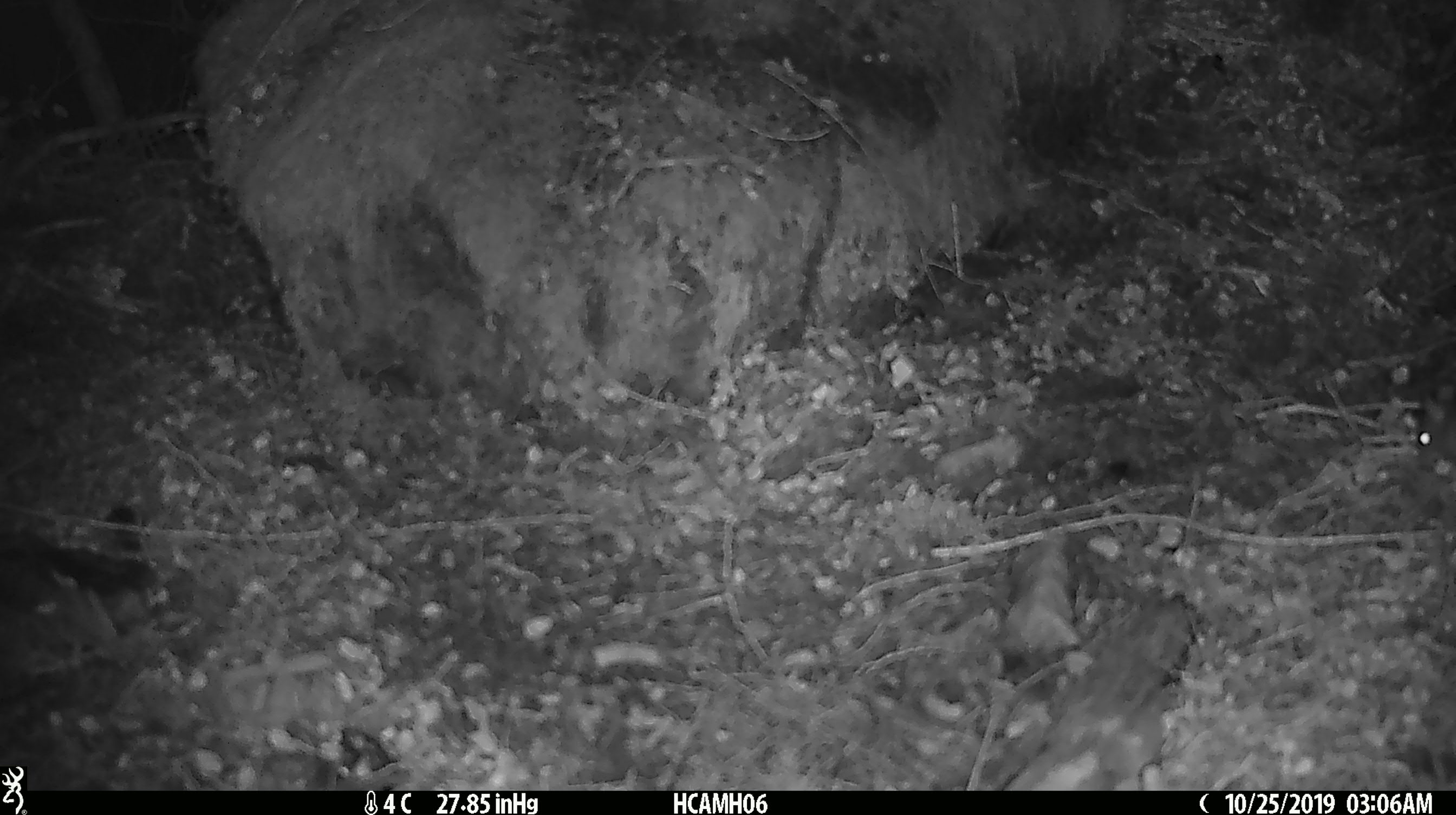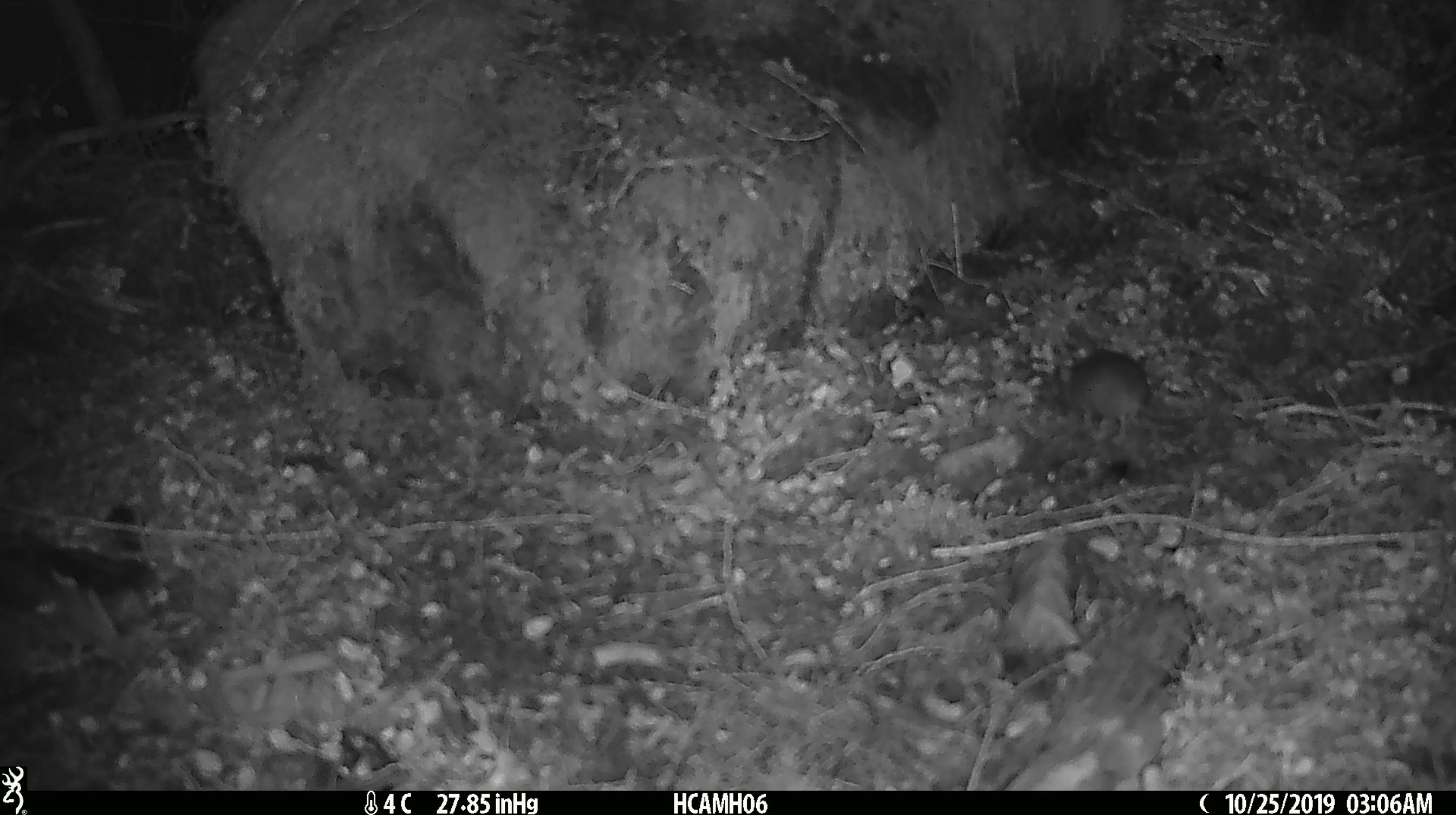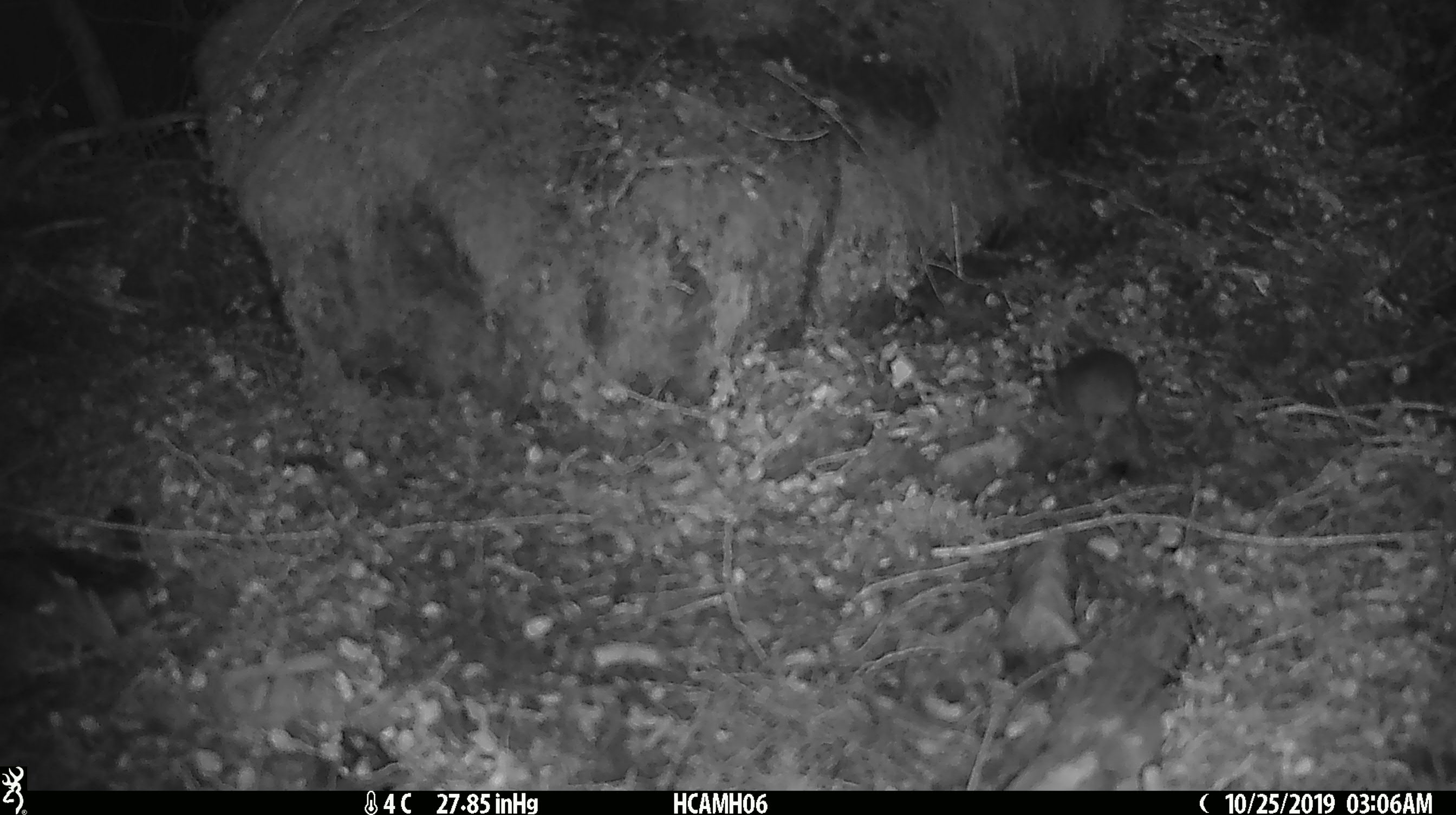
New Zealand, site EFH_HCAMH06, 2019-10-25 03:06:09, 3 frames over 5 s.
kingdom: Animalia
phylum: Chordata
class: Mammalia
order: Rodentia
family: Muridae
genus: Mus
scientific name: Mus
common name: mouse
Mouse (Mus).